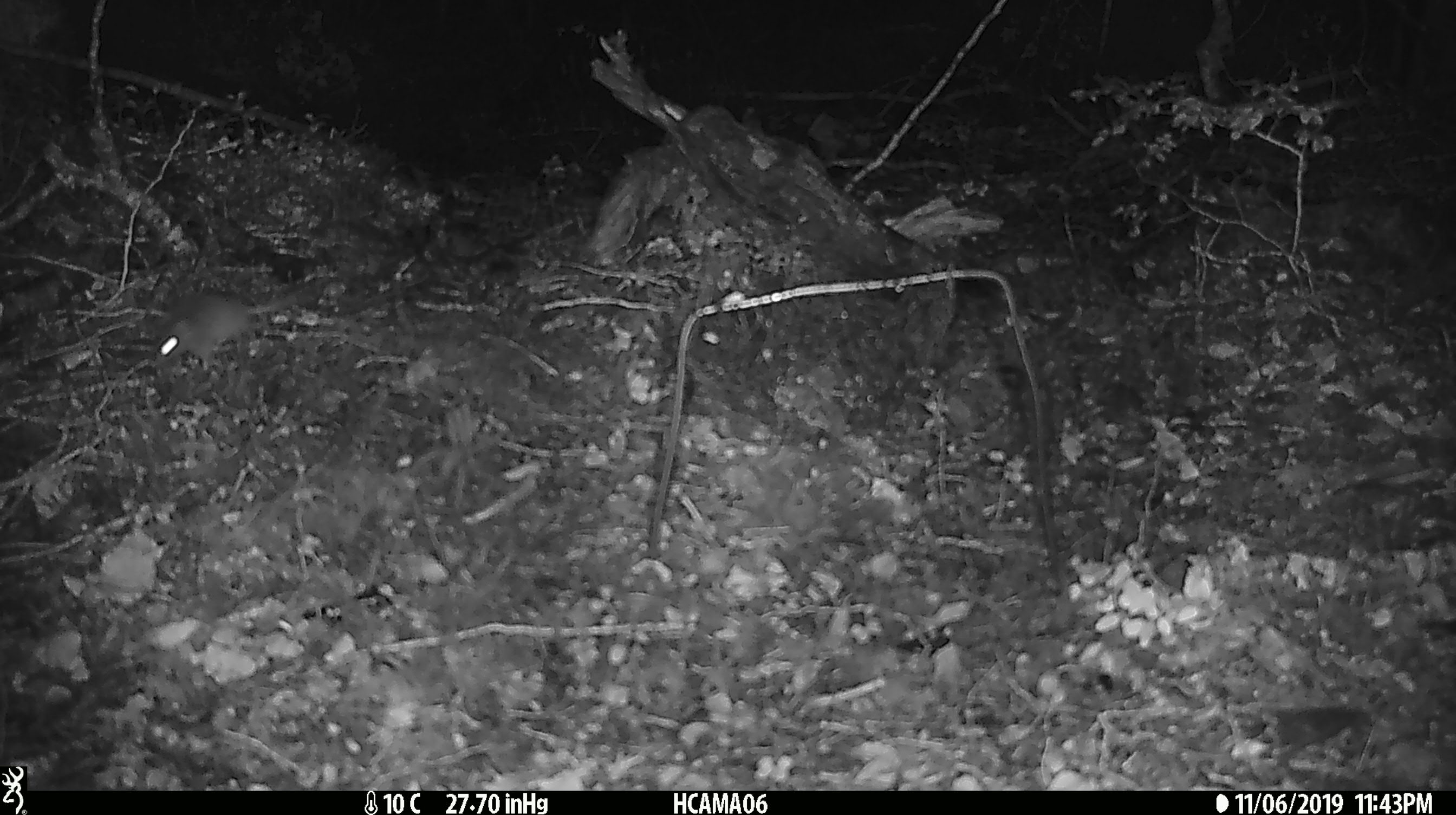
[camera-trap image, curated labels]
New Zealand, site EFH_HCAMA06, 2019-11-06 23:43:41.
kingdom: Animalia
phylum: Chordata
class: Mammalia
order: Rodentia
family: Muridae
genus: Mus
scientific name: Mus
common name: mouse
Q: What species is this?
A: Mouse (Mus).